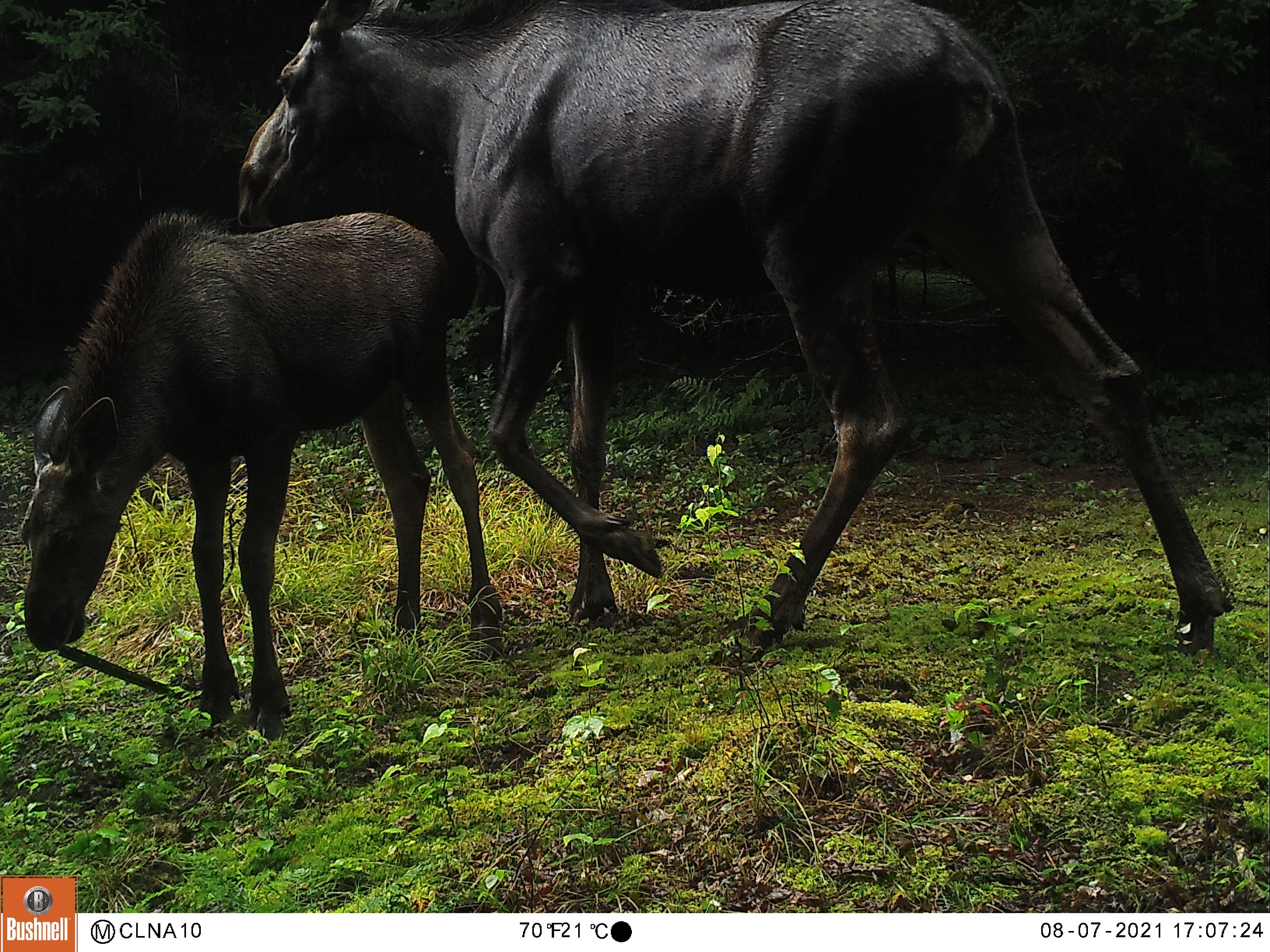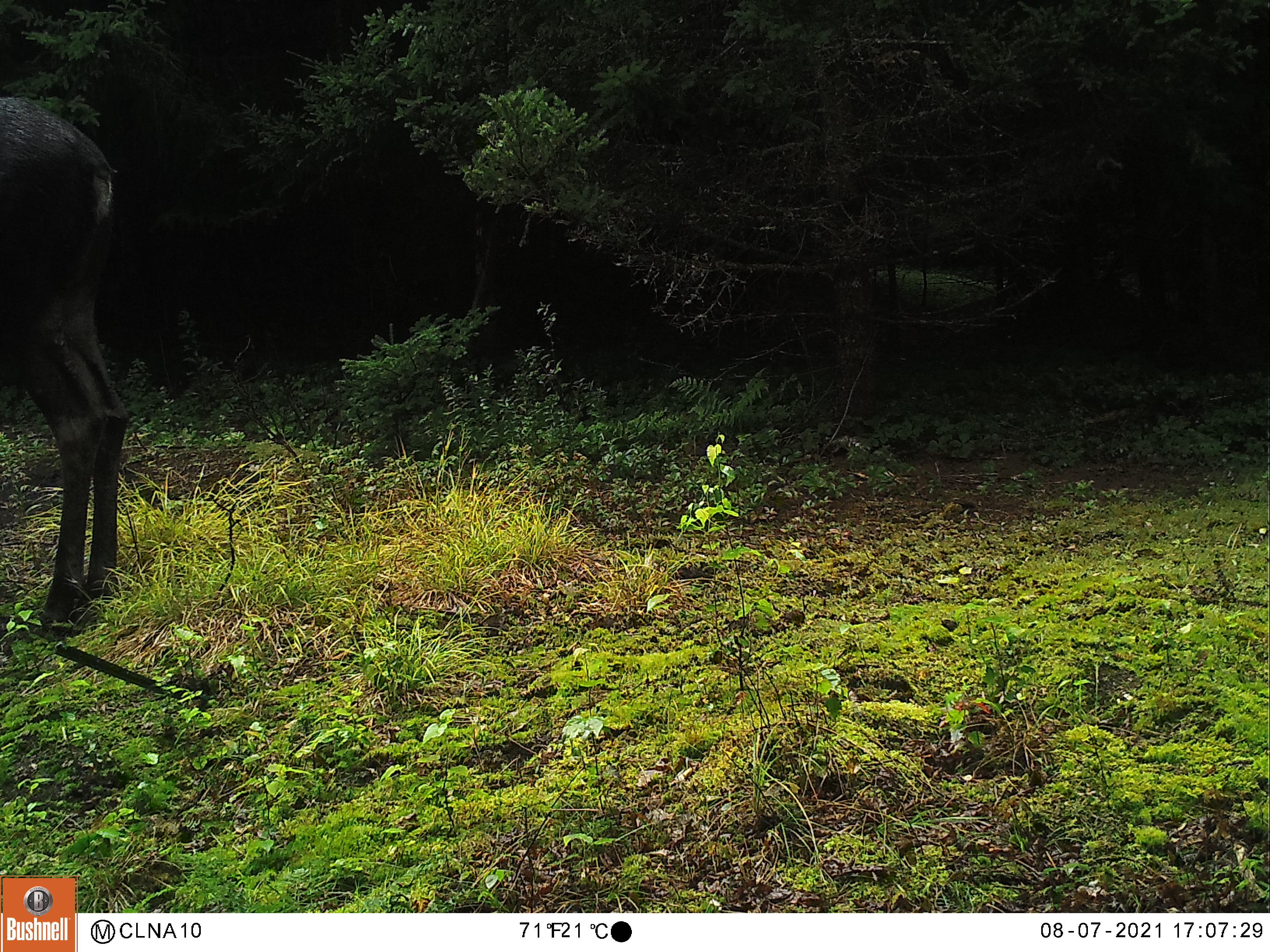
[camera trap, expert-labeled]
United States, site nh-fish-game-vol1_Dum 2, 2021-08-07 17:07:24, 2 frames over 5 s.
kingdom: Animalia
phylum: Chordata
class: Mammalia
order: Artiodactyla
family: Cervidae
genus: Alces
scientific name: Alces alces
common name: moose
Moose (Alces alces).